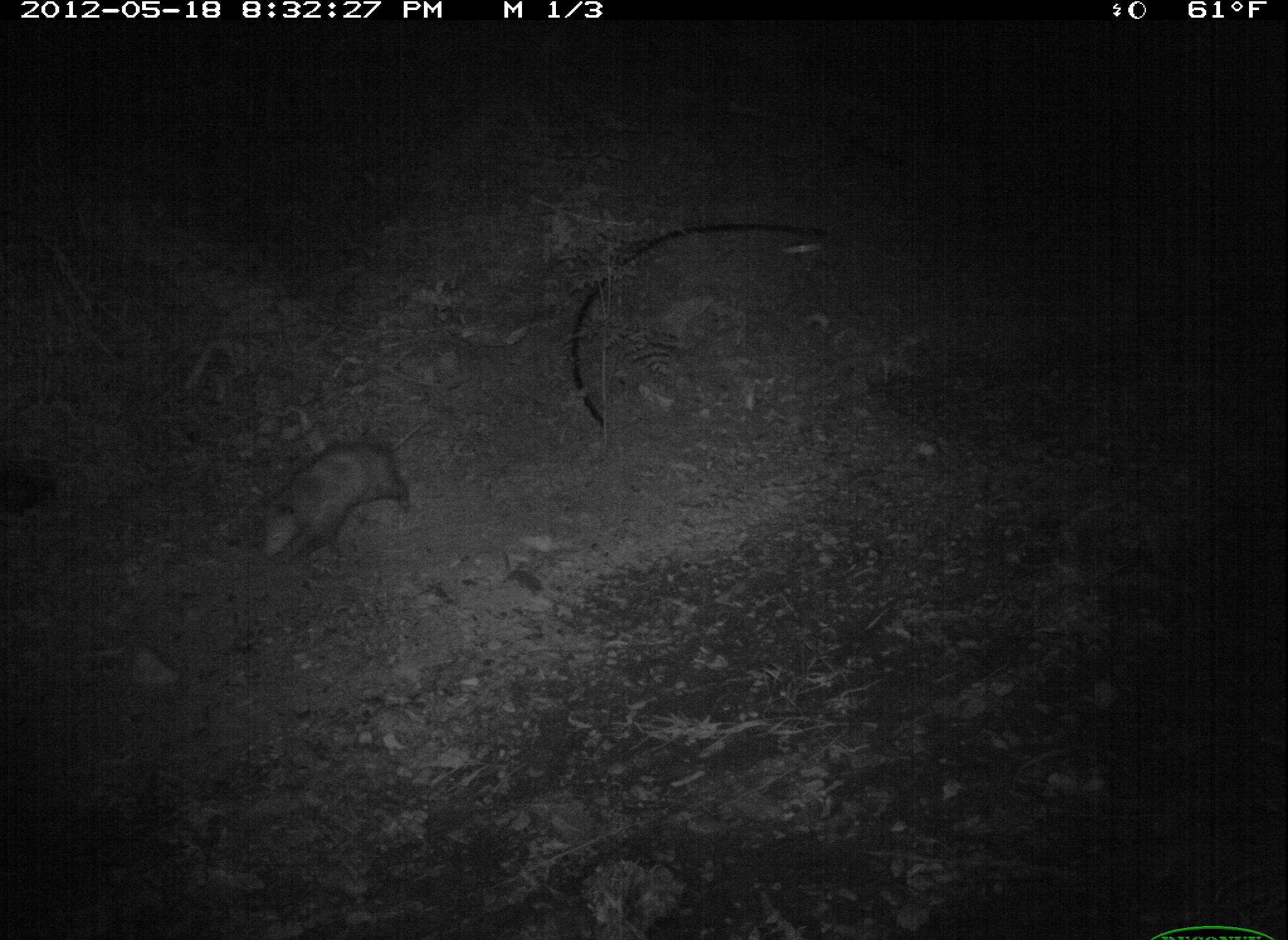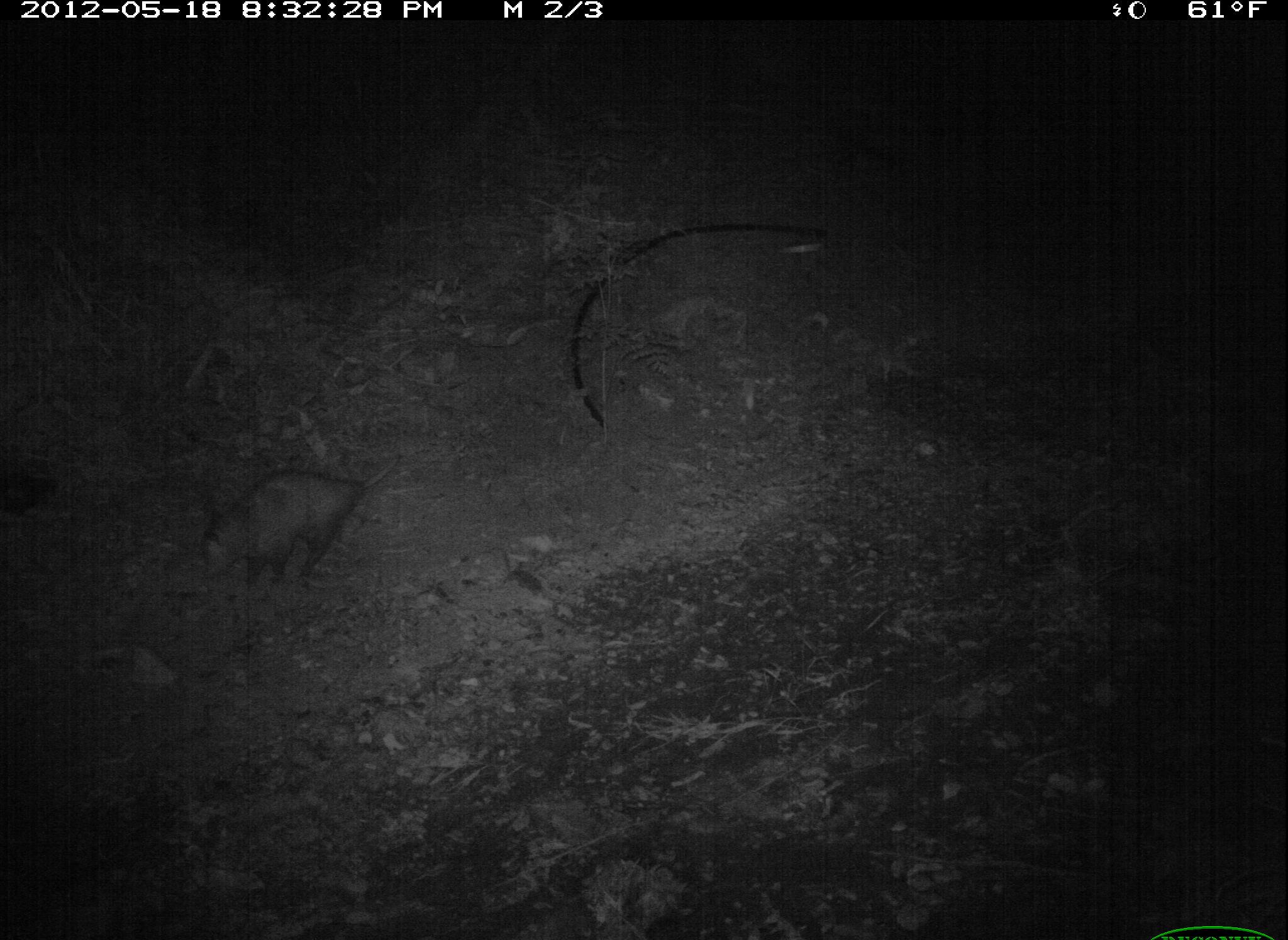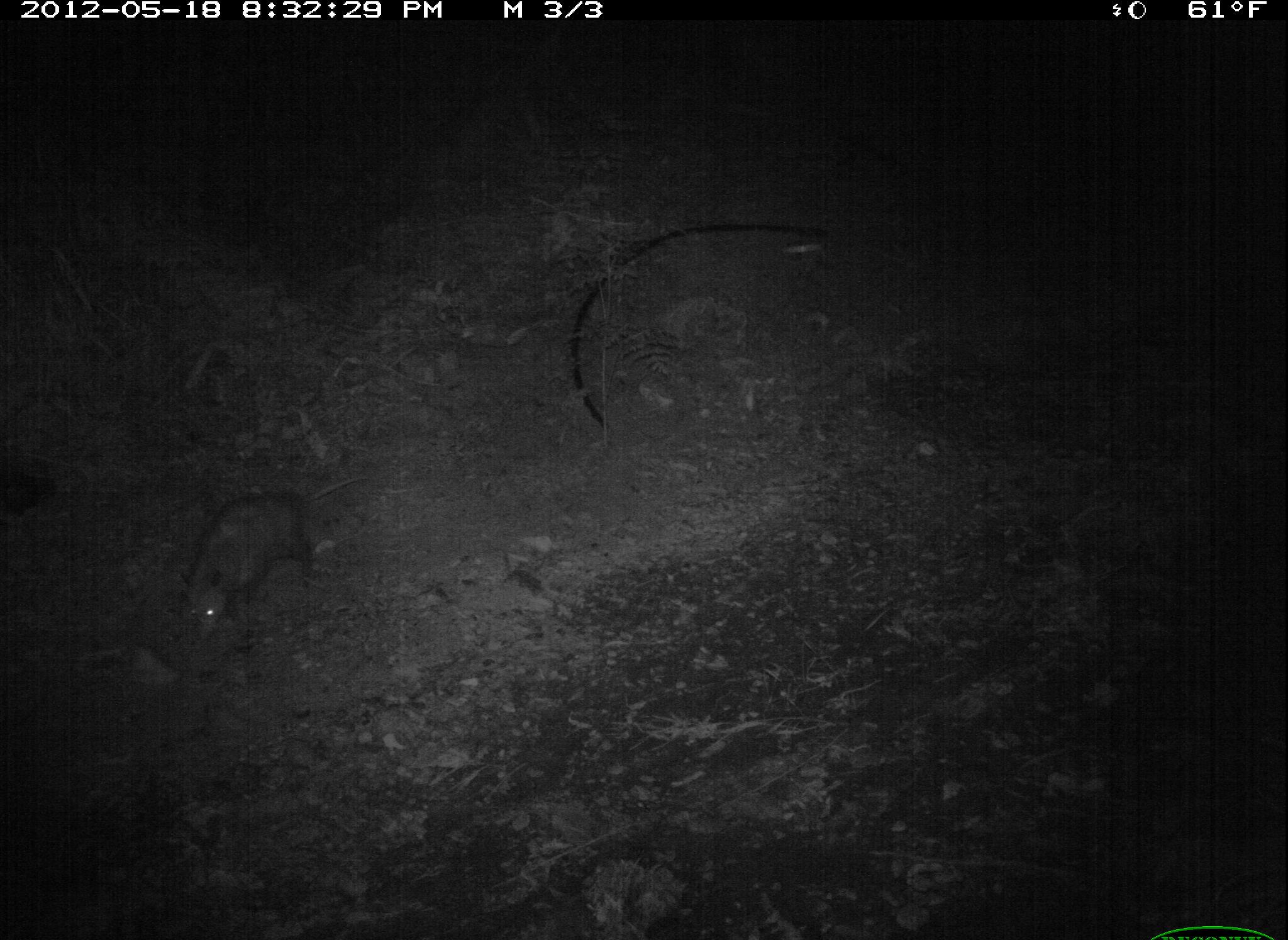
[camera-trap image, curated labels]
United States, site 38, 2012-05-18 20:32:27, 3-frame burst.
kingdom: Animalia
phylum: Chordata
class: Mammalia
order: Didelphimorphia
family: Didelphidae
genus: Didelphis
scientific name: Didelphis virginiana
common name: virginia opossum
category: opossum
Opossum (virginia opossum) (Didelphis virginiana).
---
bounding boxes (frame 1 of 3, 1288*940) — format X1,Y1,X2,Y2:
opossum: 246,428,438,578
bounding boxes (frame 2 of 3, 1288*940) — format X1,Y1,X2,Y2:
opossum: 182,451,407,598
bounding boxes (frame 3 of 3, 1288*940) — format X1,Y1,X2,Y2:
opossum: 166,461,390,652